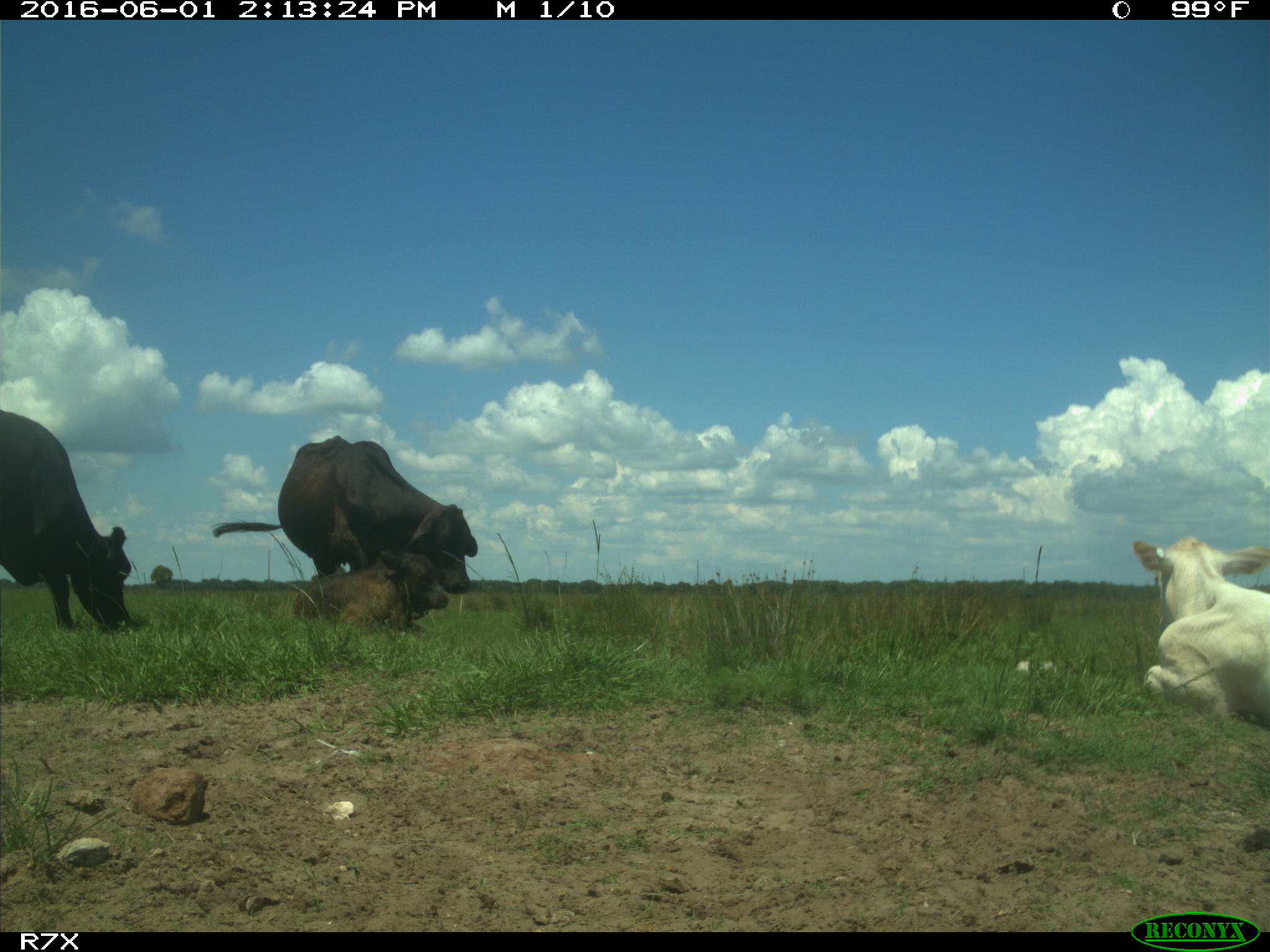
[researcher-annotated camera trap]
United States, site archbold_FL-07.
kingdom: Animalia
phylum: Chordata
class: Mammalia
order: Artiodactyla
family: Bovidae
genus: Bos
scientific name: Bos taurus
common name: domestic cow